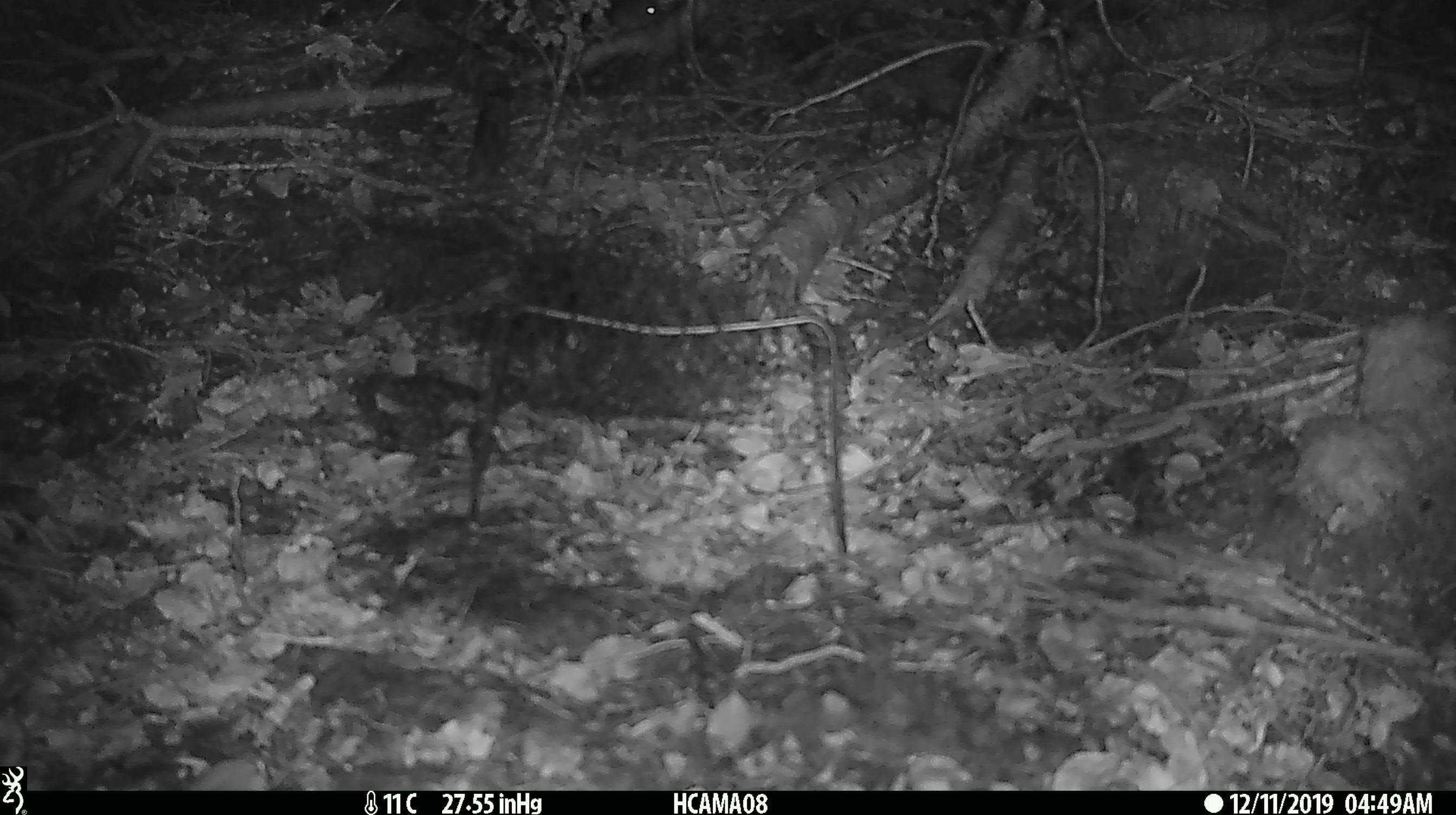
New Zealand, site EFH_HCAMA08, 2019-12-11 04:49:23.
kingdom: Animalia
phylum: Chordata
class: Mammalia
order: Rodentia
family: Muridae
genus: Mus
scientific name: Mus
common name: mouse